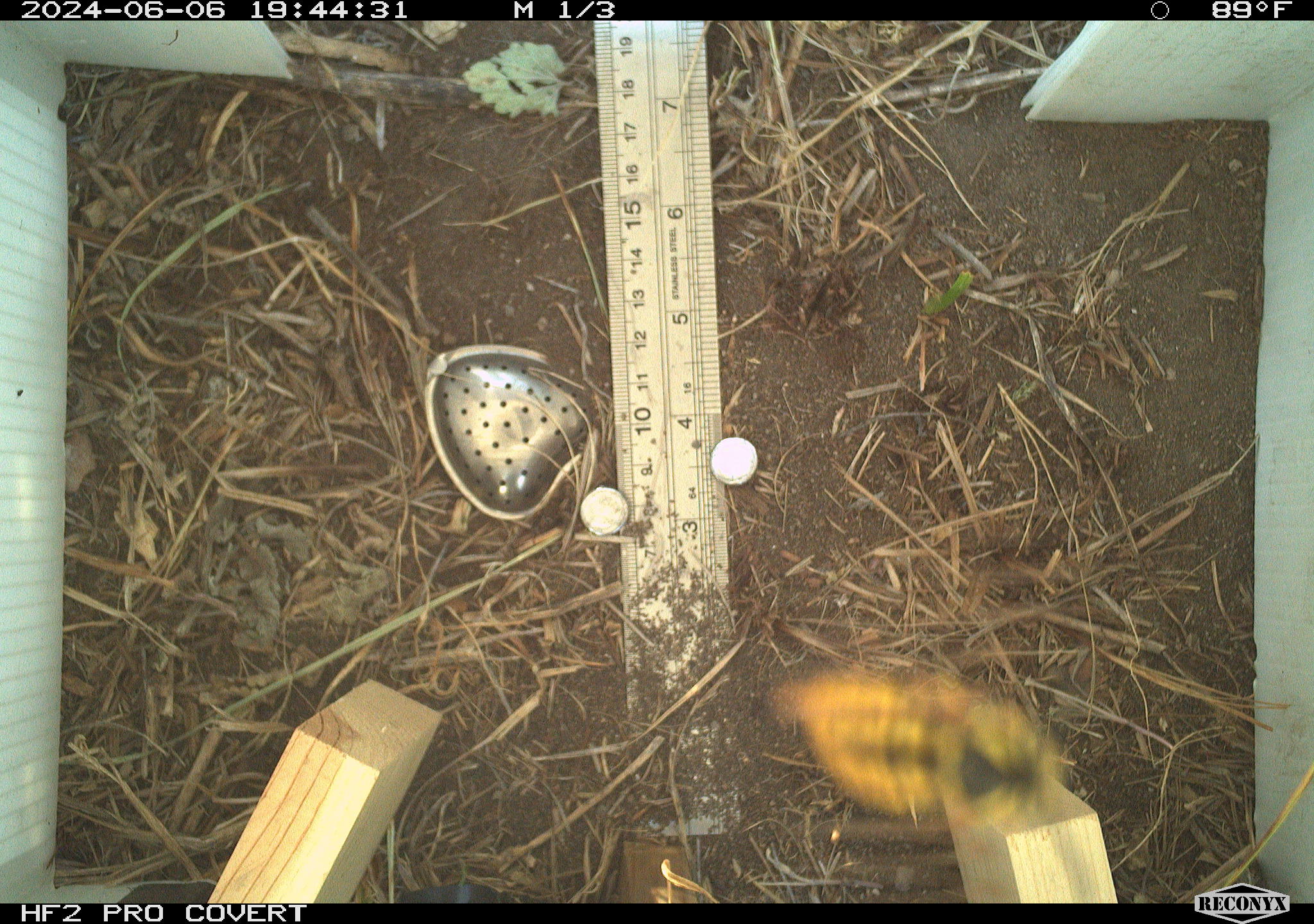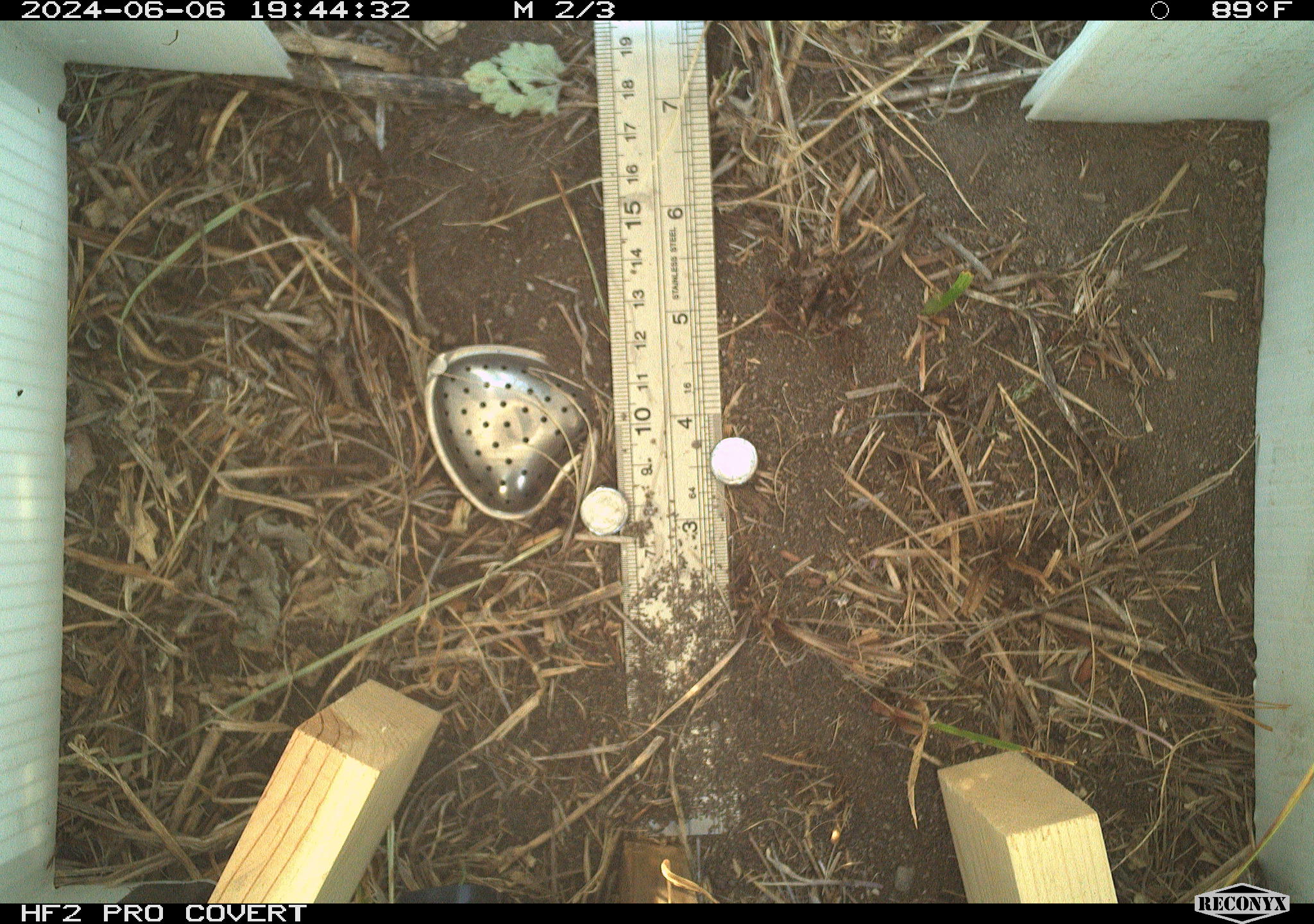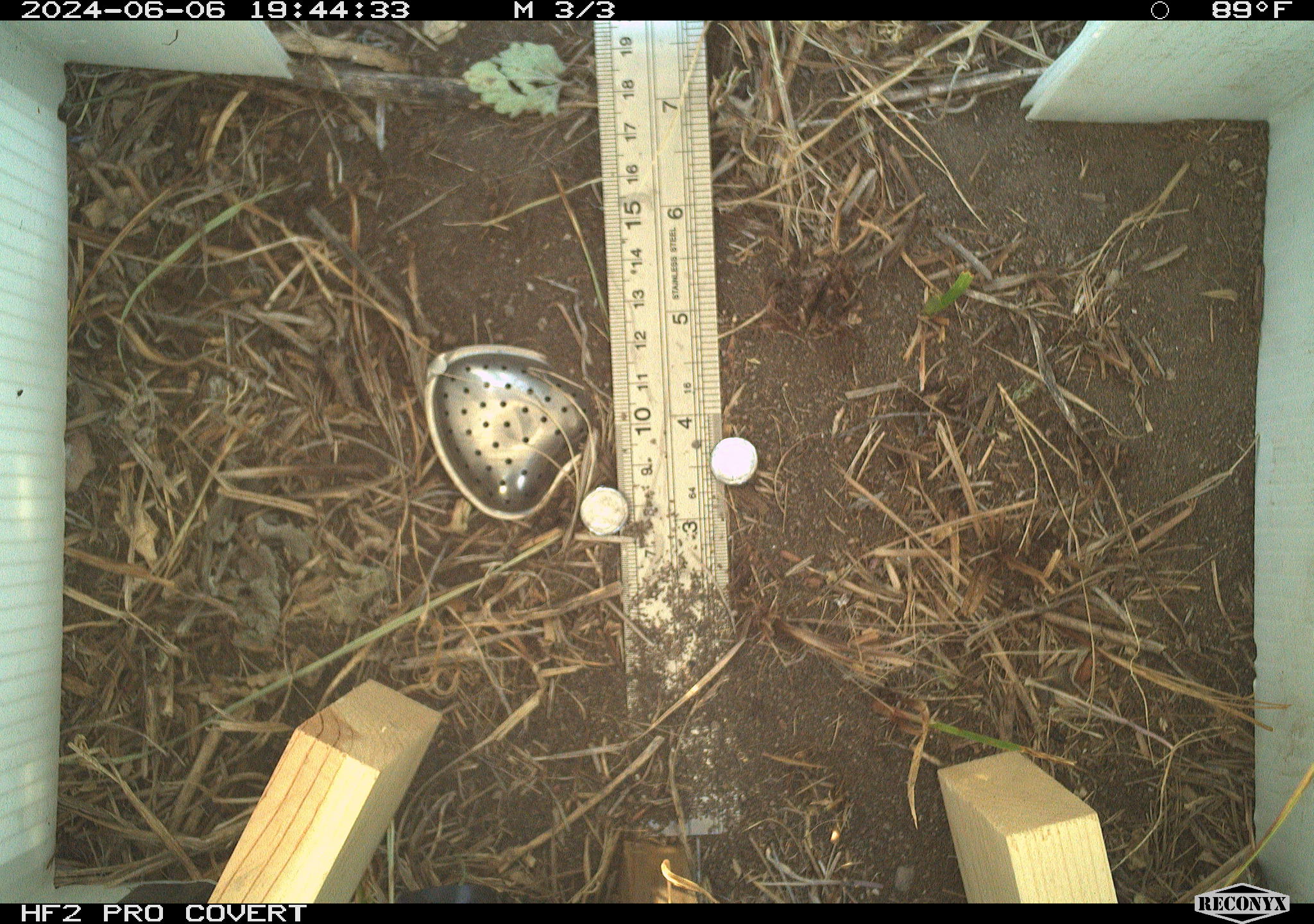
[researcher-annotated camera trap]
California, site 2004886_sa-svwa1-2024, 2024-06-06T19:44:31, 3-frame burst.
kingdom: Animalia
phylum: Arthropoda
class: Insecta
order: Hymenoptera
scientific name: Hymenoptera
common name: ants, bees, wasps, and sawflies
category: hymenoptera order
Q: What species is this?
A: Hymenoptera order (ants, bees, wasps, and sawflies) (Hymenoptera).